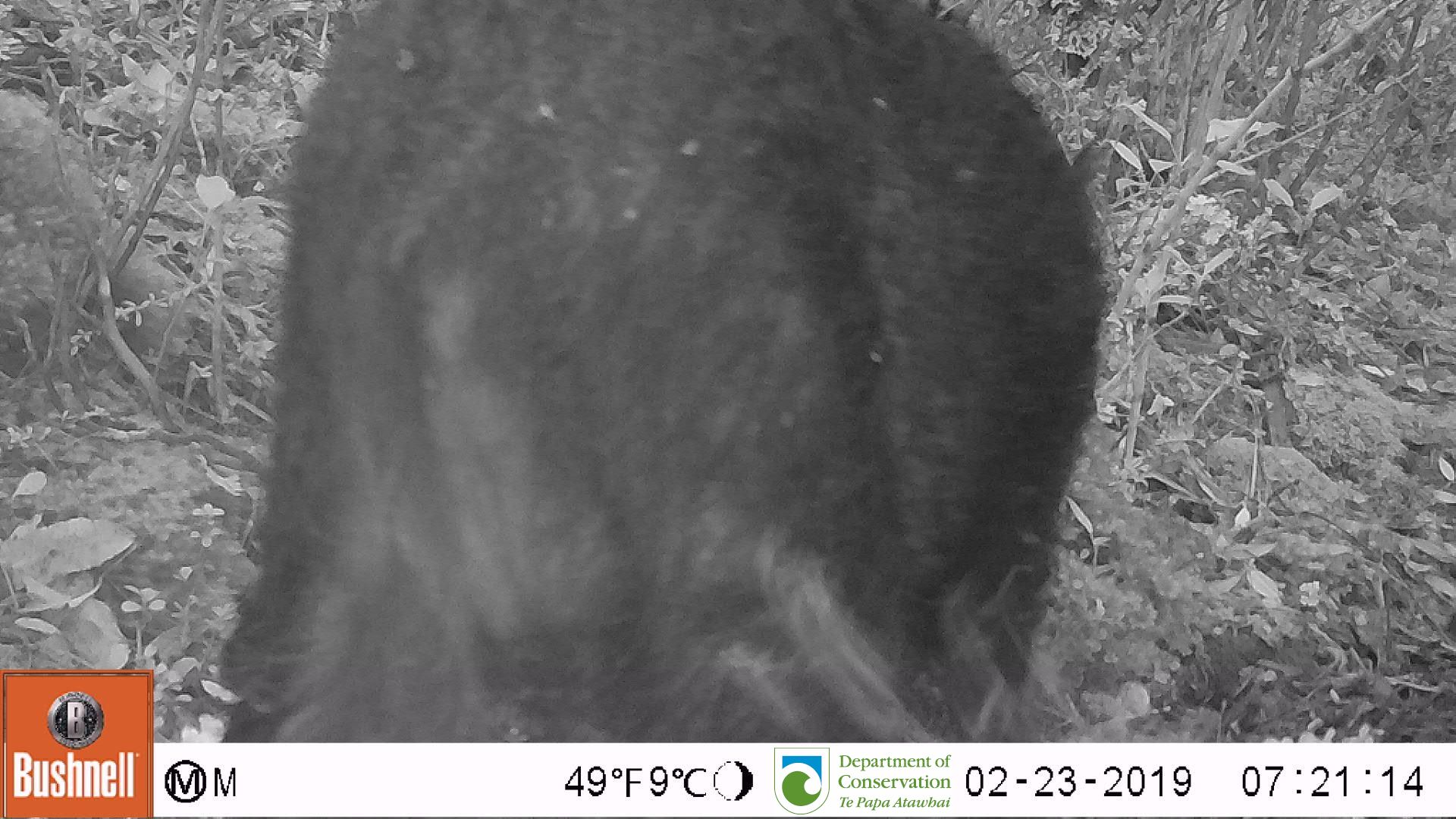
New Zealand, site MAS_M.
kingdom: Animalia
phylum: Chordata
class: Mammalia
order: Artiodactyla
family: Suidae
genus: Sus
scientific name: Sus scrofa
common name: pig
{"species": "pig (Sus scrofa)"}